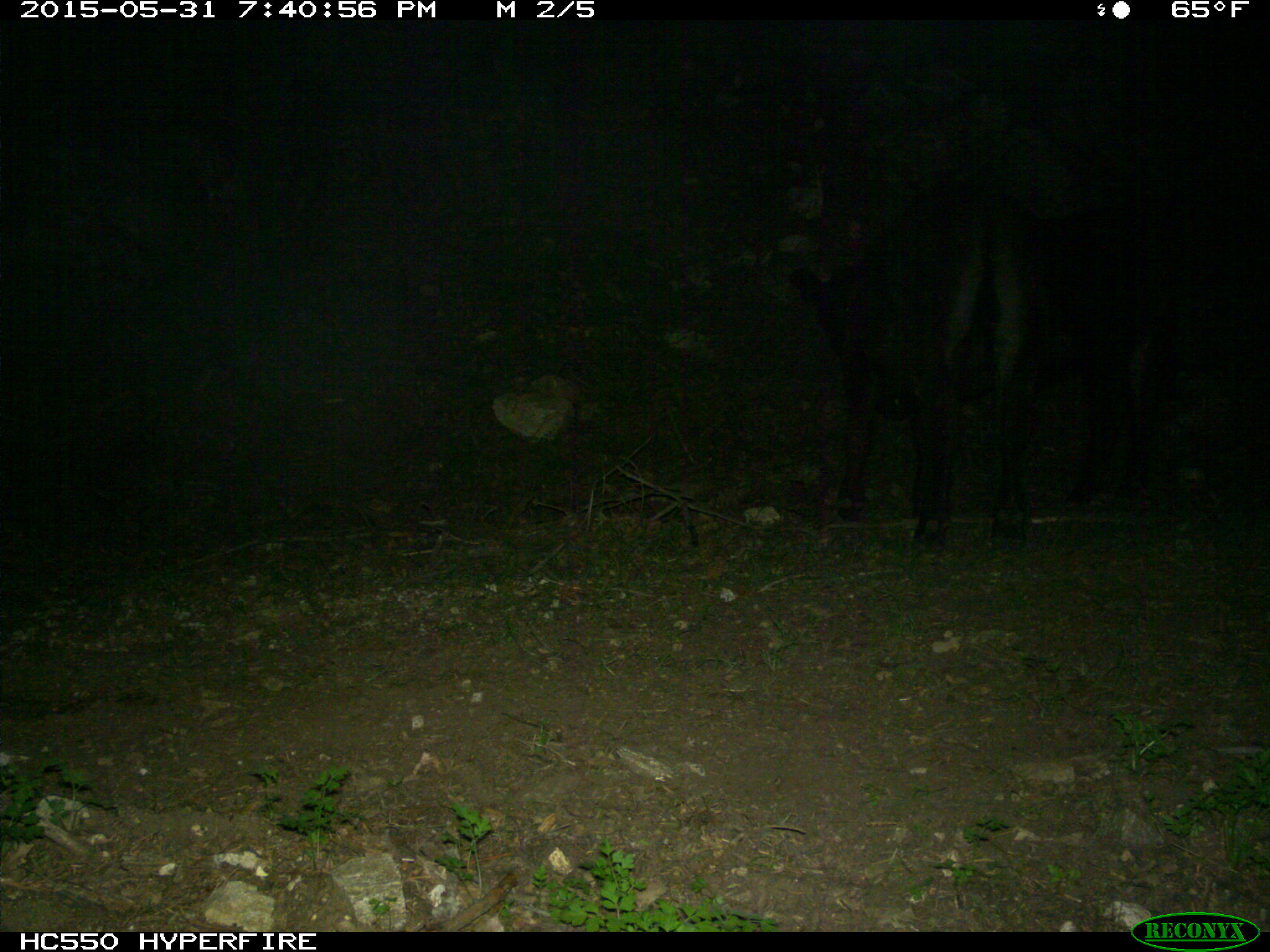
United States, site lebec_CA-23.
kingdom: Animalia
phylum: Chordata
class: Mammalia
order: Artiodactyla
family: Bovidae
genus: Bos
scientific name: Bos taurus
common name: domestic cow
Bos taurus (domestic cow).